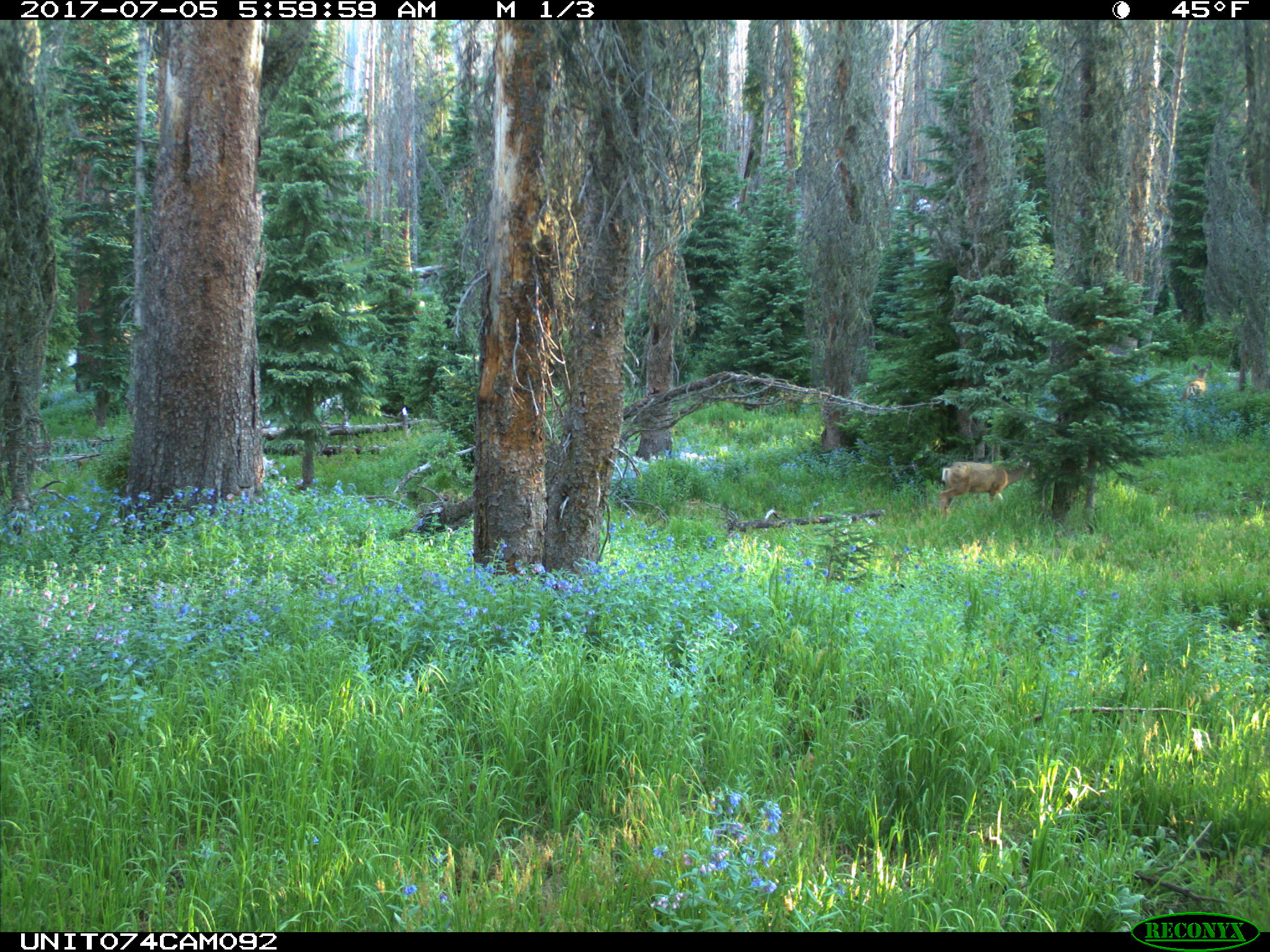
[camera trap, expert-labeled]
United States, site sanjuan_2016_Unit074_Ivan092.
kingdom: Animalia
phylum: Chordata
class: Mammalia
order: Artiodactyla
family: Cervidae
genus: Odocoileus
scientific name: Odocoileus hemionus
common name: mule deer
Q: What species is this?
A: Odocoileus hemionus (mule deer).